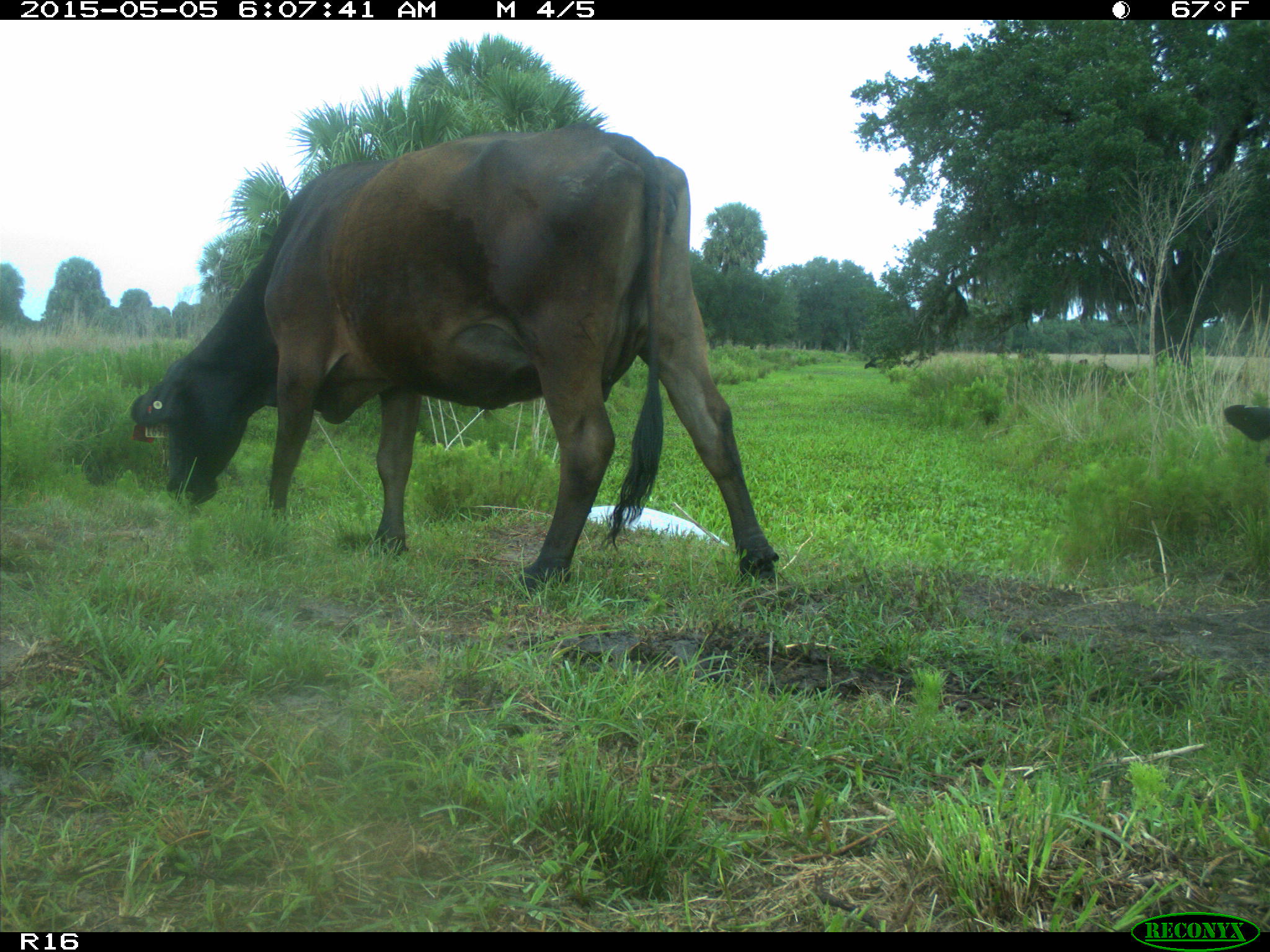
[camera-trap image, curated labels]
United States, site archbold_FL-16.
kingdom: Animalia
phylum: Chordata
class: Mammalia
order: Artiodactyla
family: Bovidae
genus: Bos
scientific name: Bos taurus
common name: domestic cow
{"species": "Bos taurus (domestic cow)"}